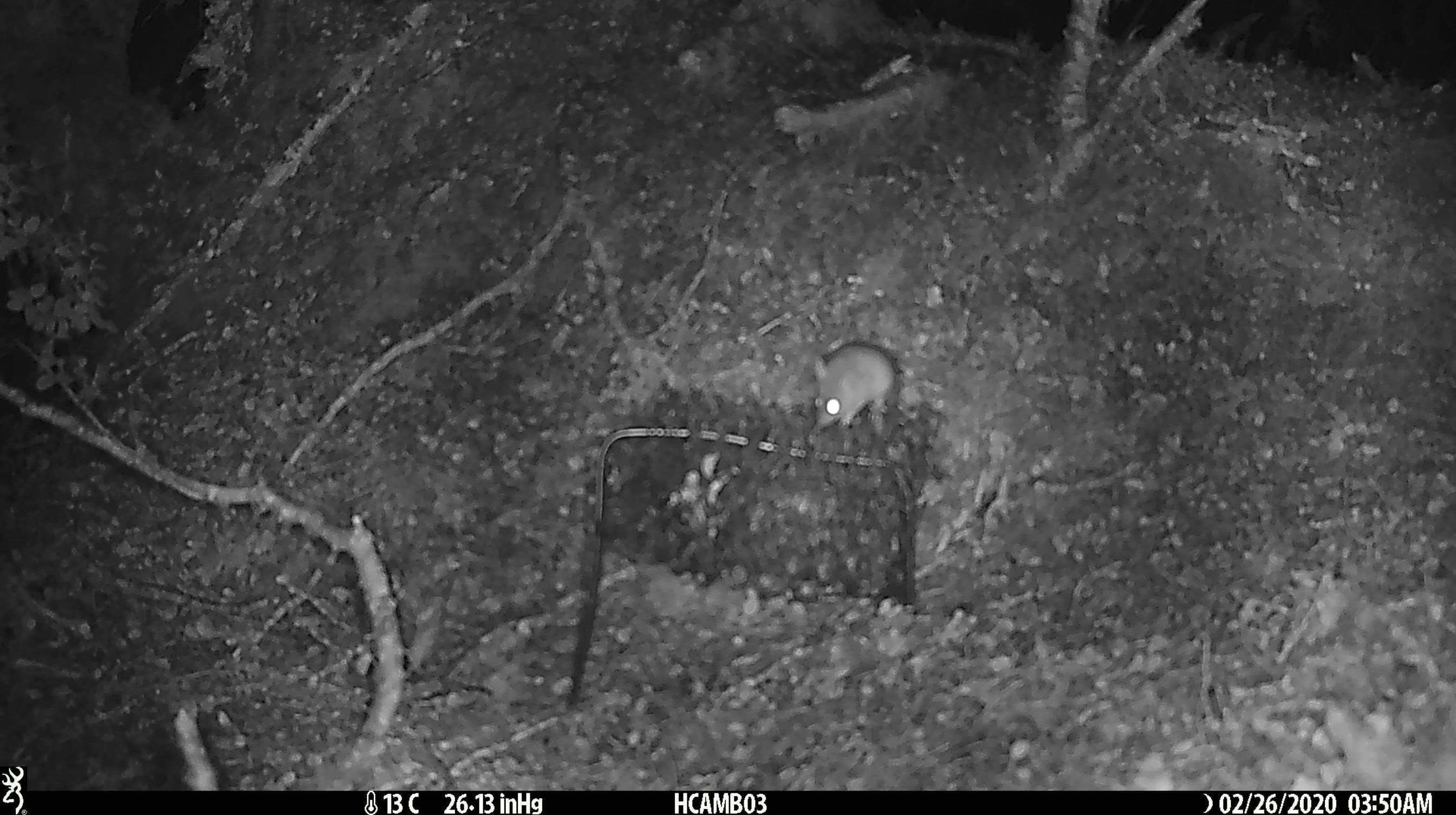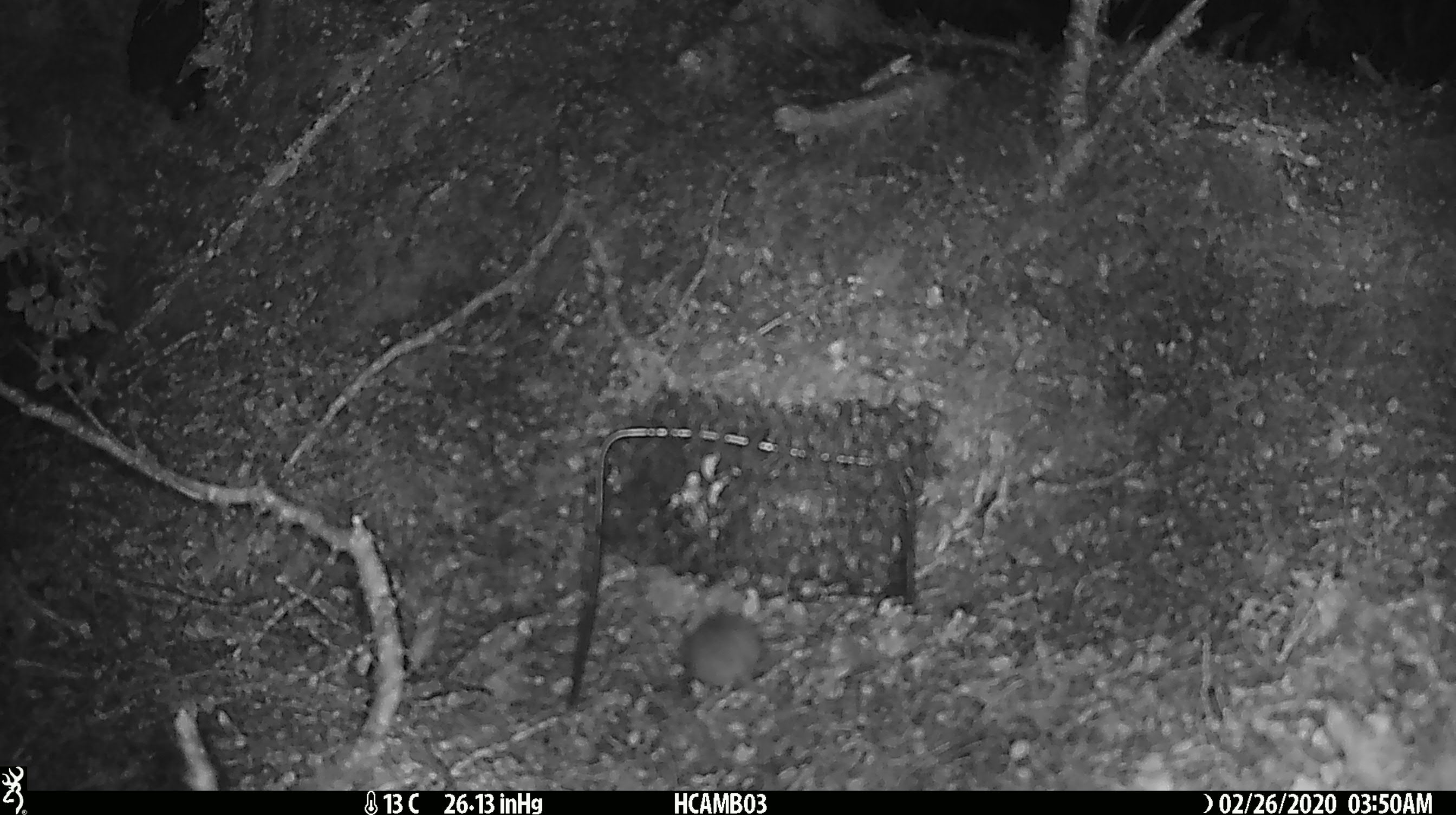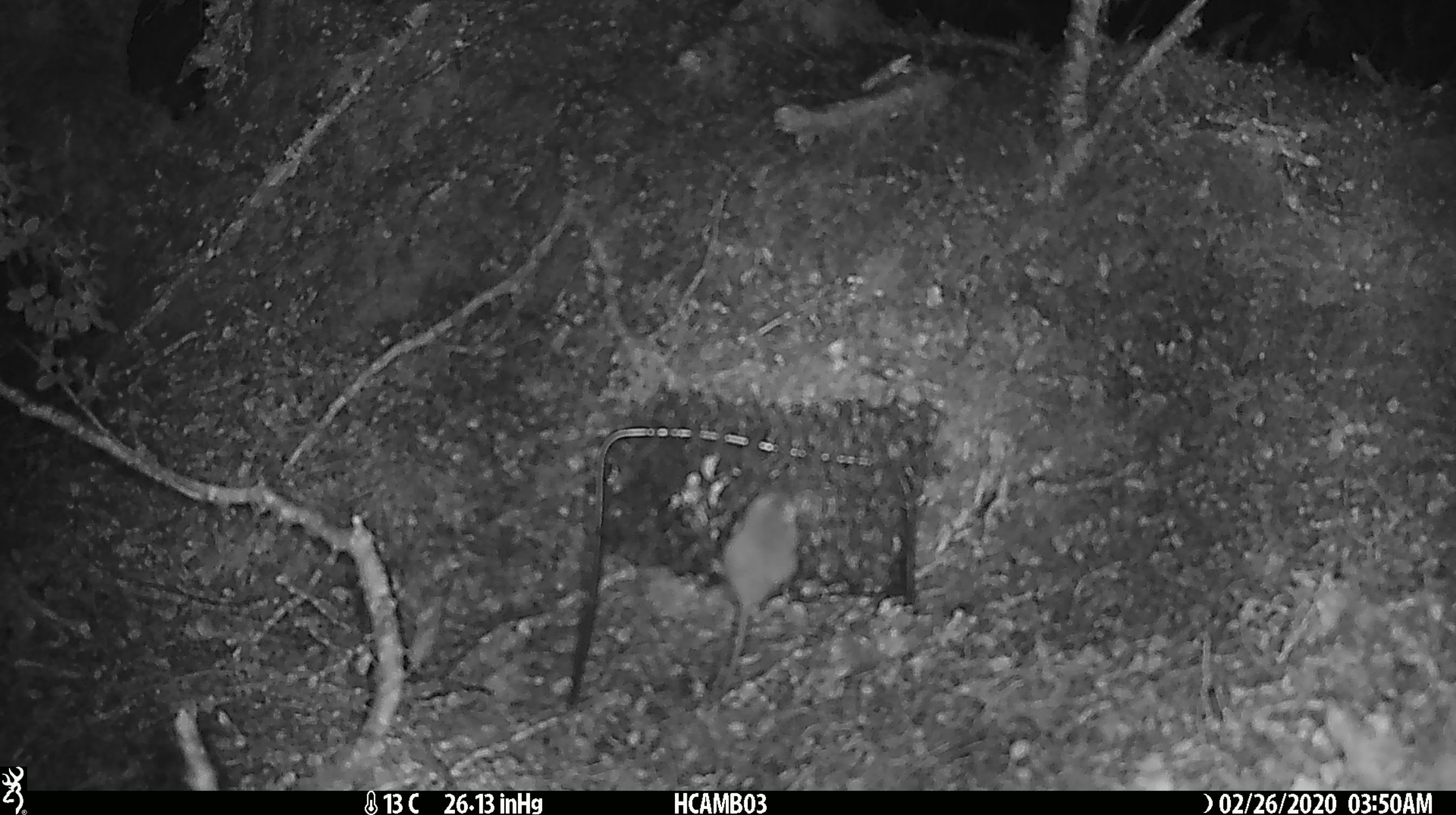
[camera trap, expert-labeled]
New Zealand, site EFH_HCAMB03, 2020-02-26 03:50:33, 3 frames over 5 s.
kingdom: Animalia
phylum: Chordata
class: Mammalia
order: Rodentia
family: Muridae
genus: Mus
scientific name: Mus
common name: mouse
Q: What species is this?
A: Mouse (Mus).